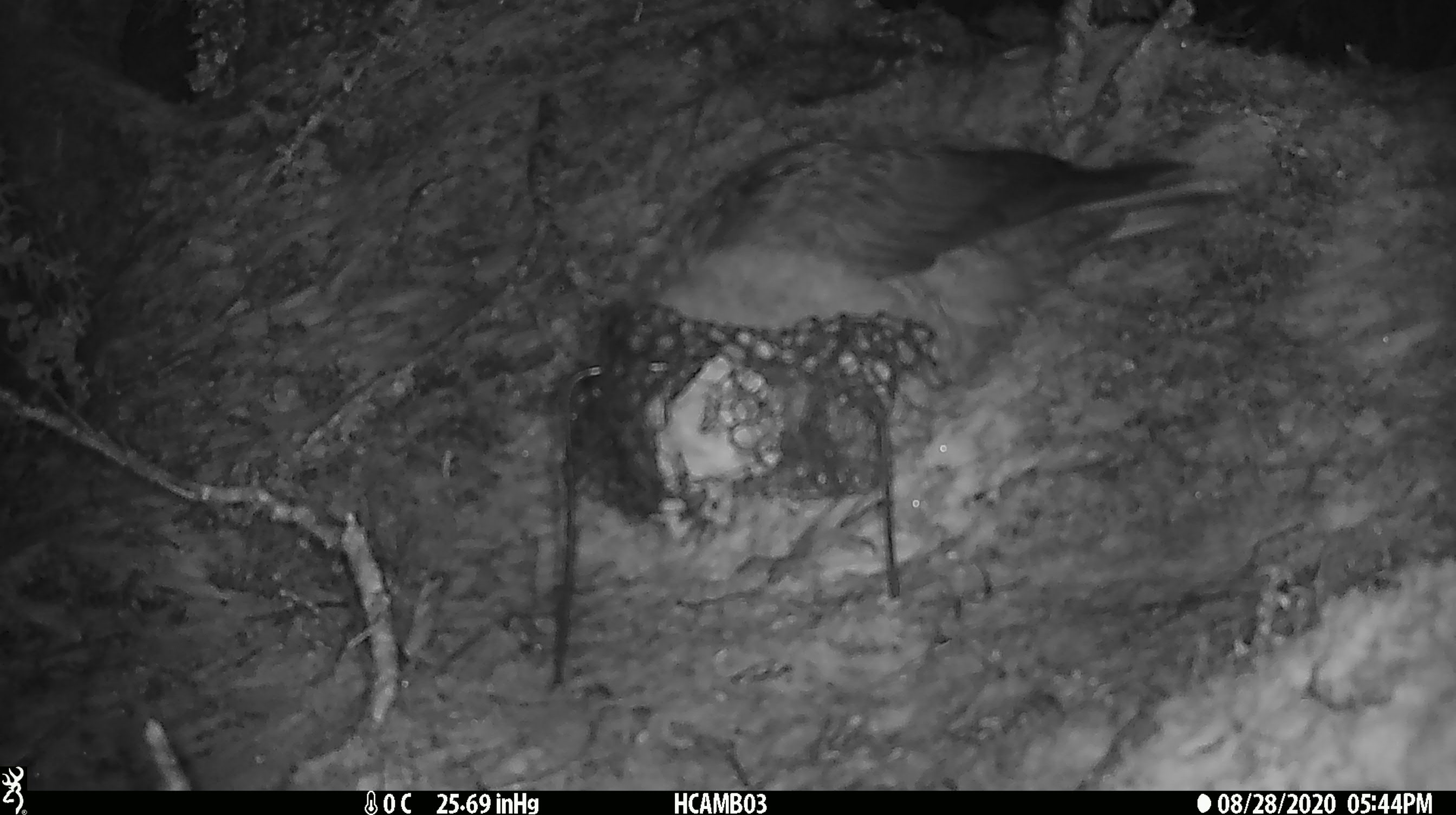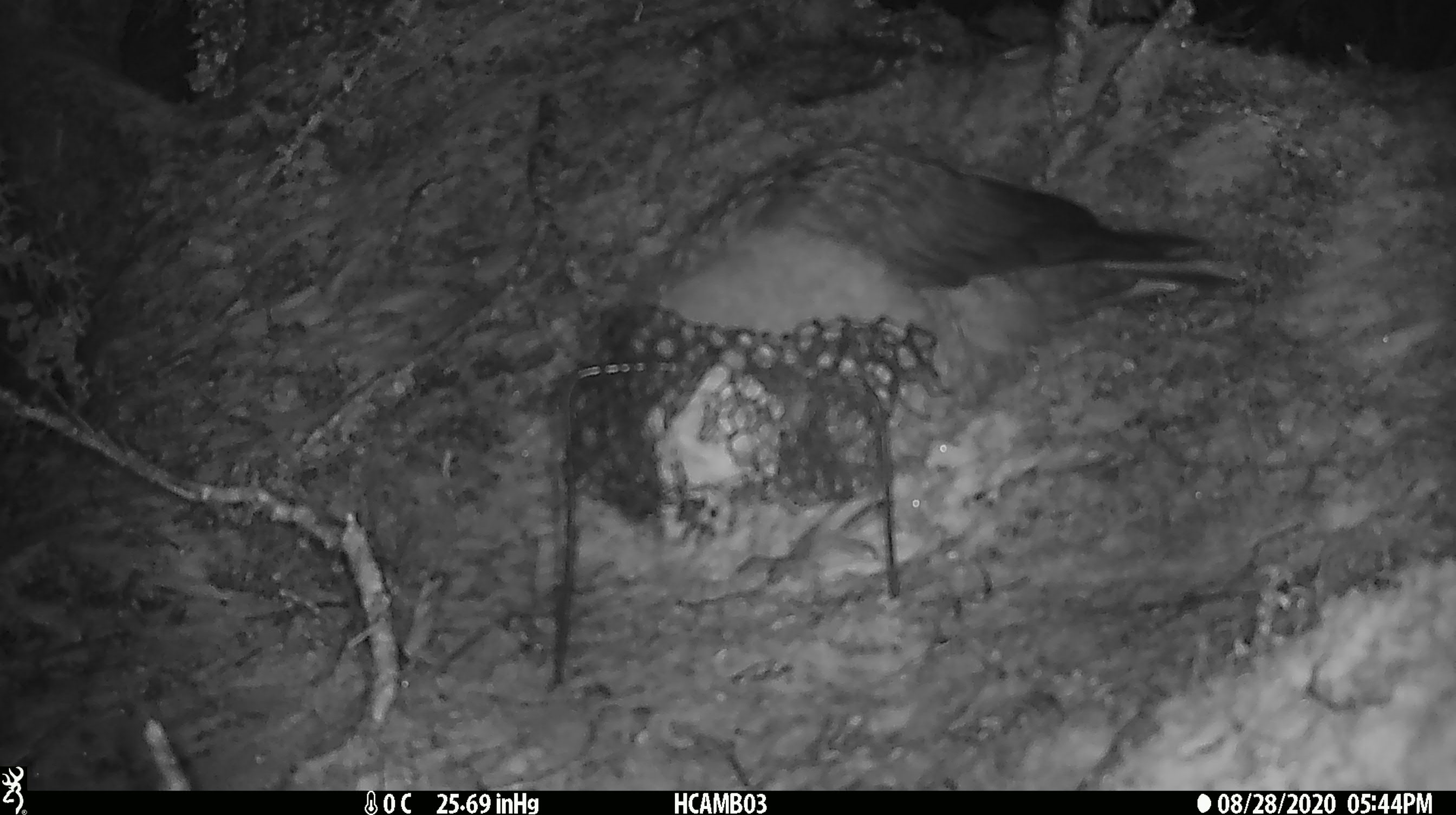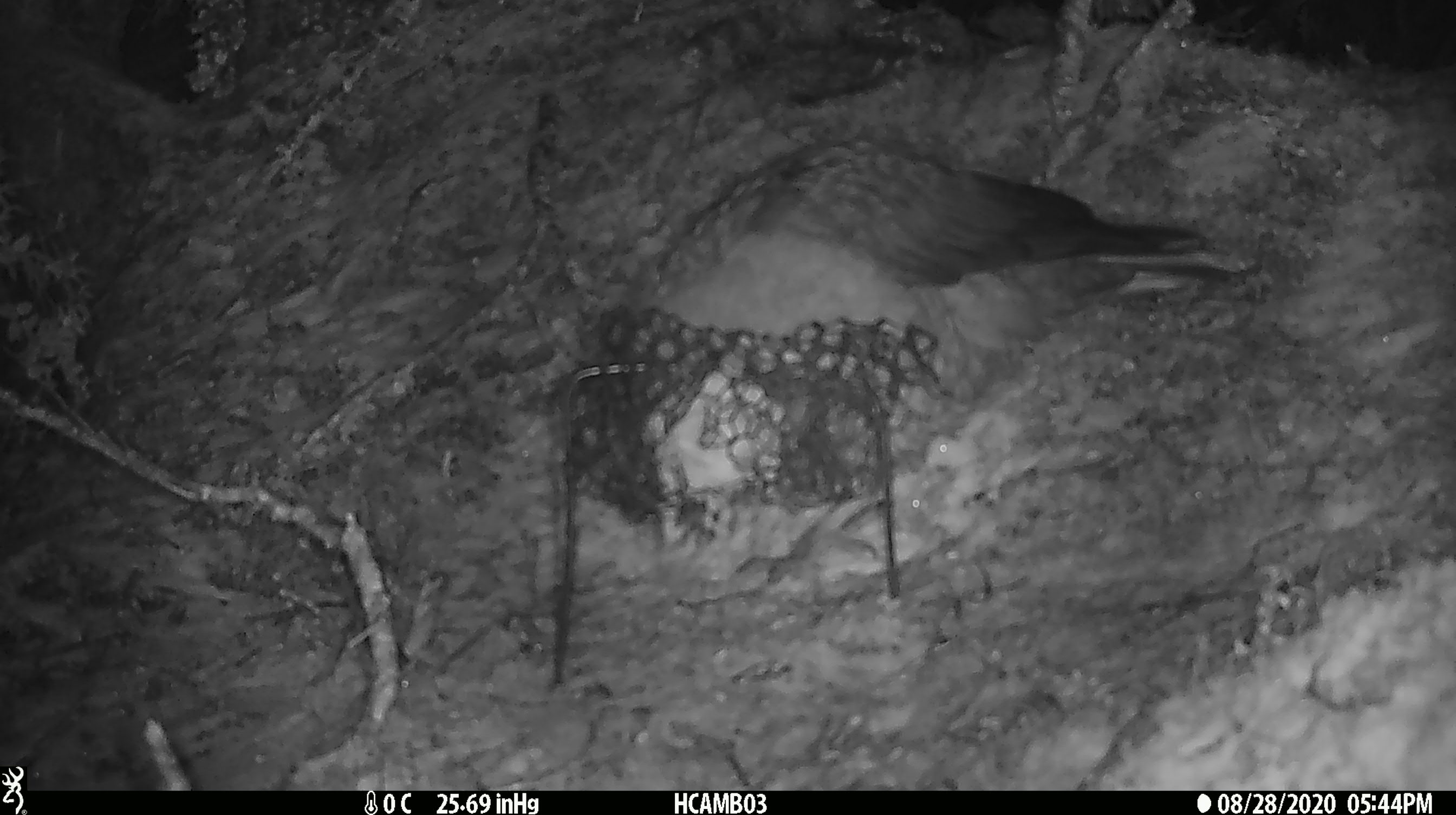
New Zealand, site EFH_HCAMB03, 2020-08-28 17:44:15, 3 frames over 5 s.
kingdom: Animalia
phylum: Chordata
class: Aves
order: Psittaciformes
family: Strigopidae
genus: Nestor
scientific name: Nestor notabilis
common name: kea